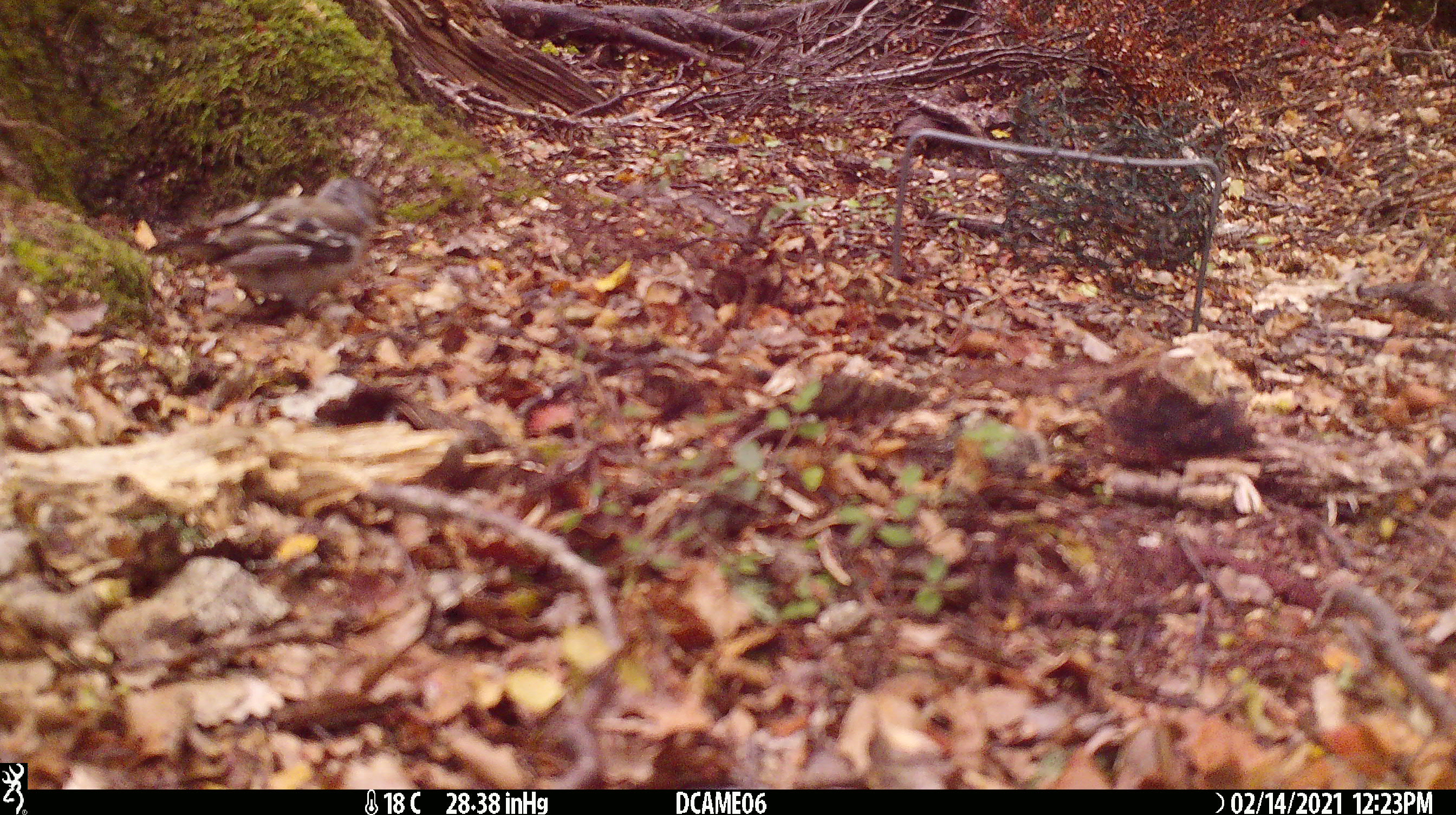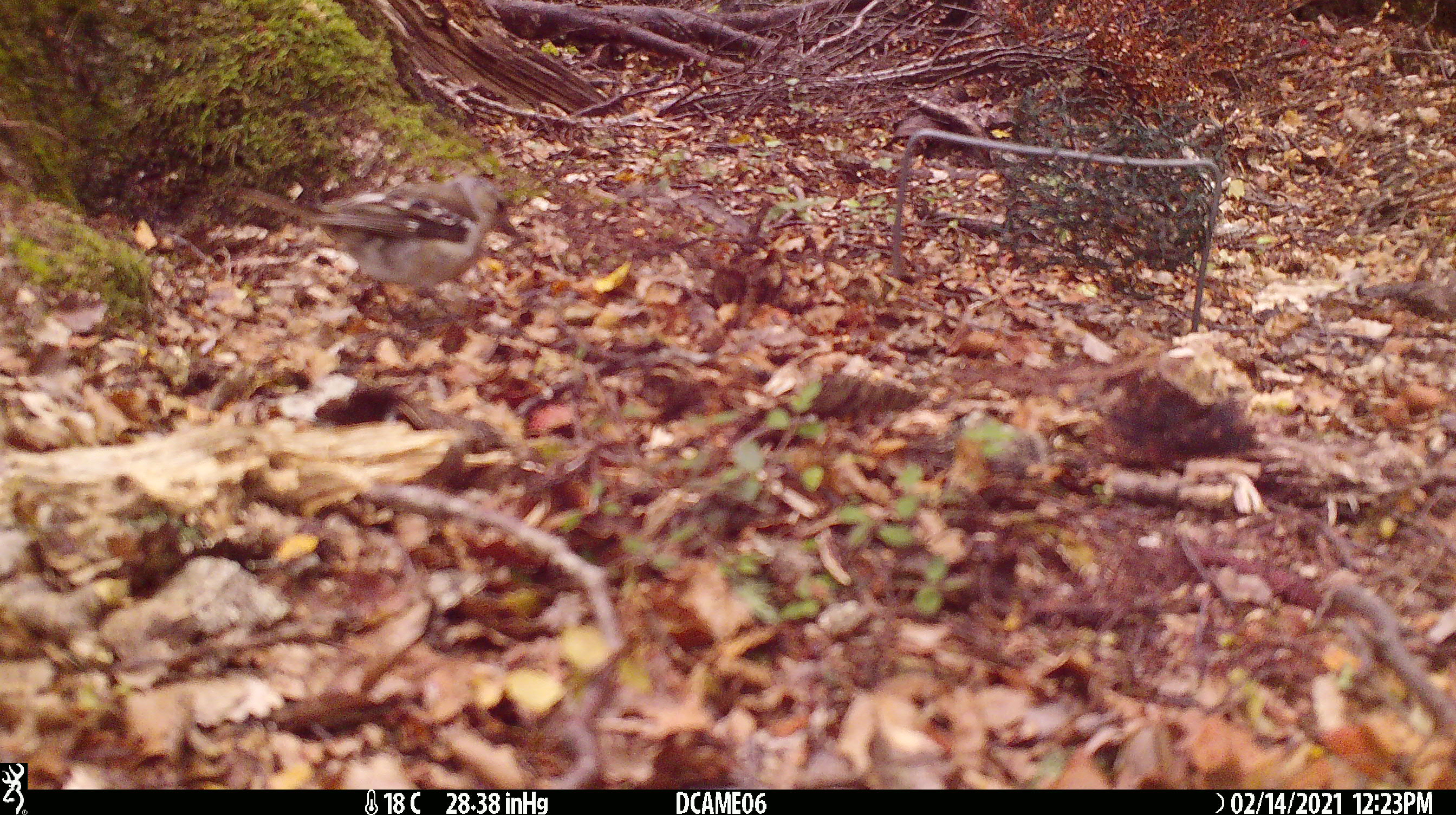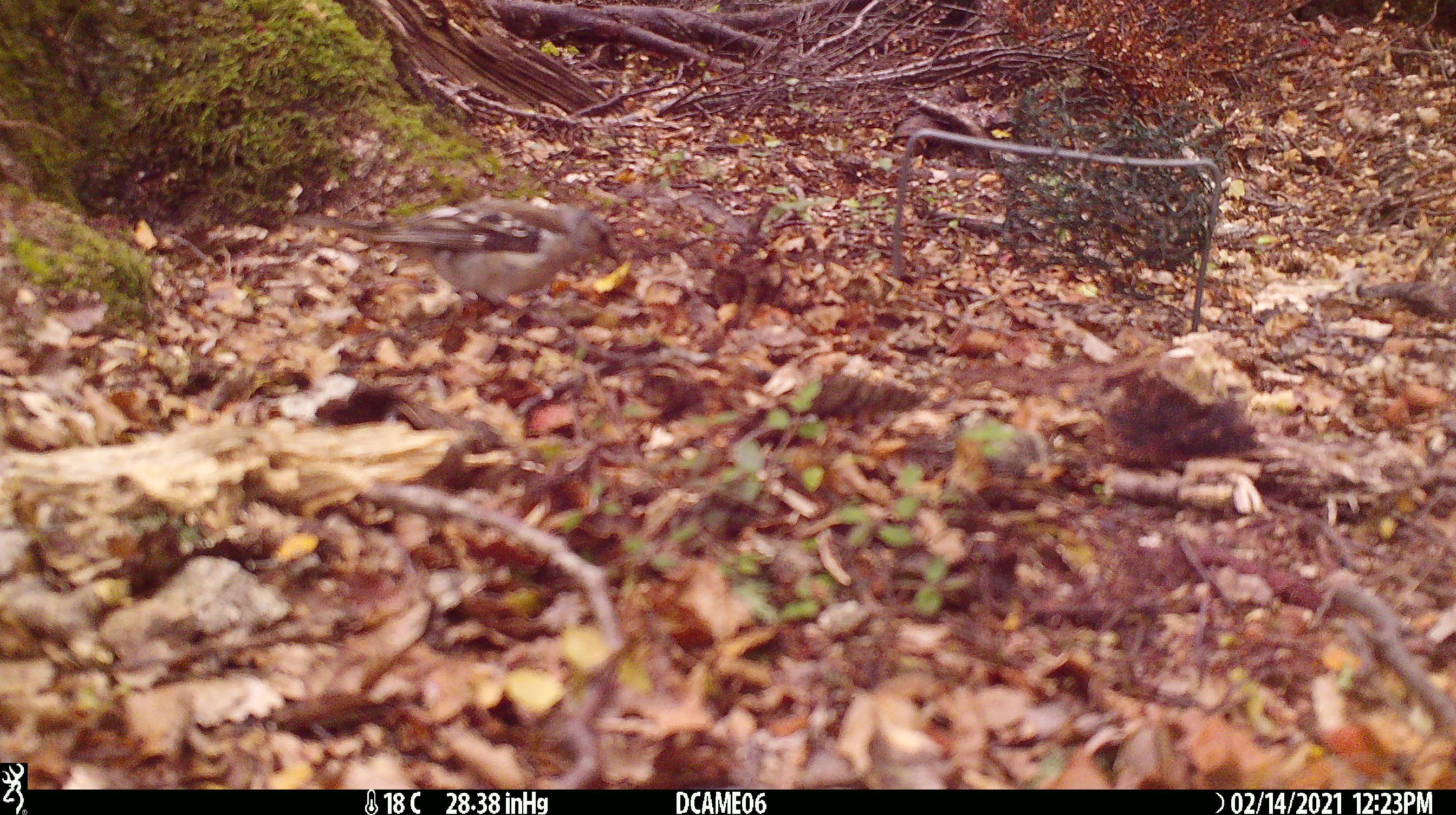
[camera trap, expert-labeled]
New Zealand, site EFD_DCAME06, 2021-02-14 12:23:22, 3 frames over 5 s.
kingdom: Animalia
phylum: Chordata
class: Aves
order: Passeriformes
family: Fringillidae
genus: Fringilla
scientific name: Fringilla coelebs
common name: common chaffinch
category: chaffinch